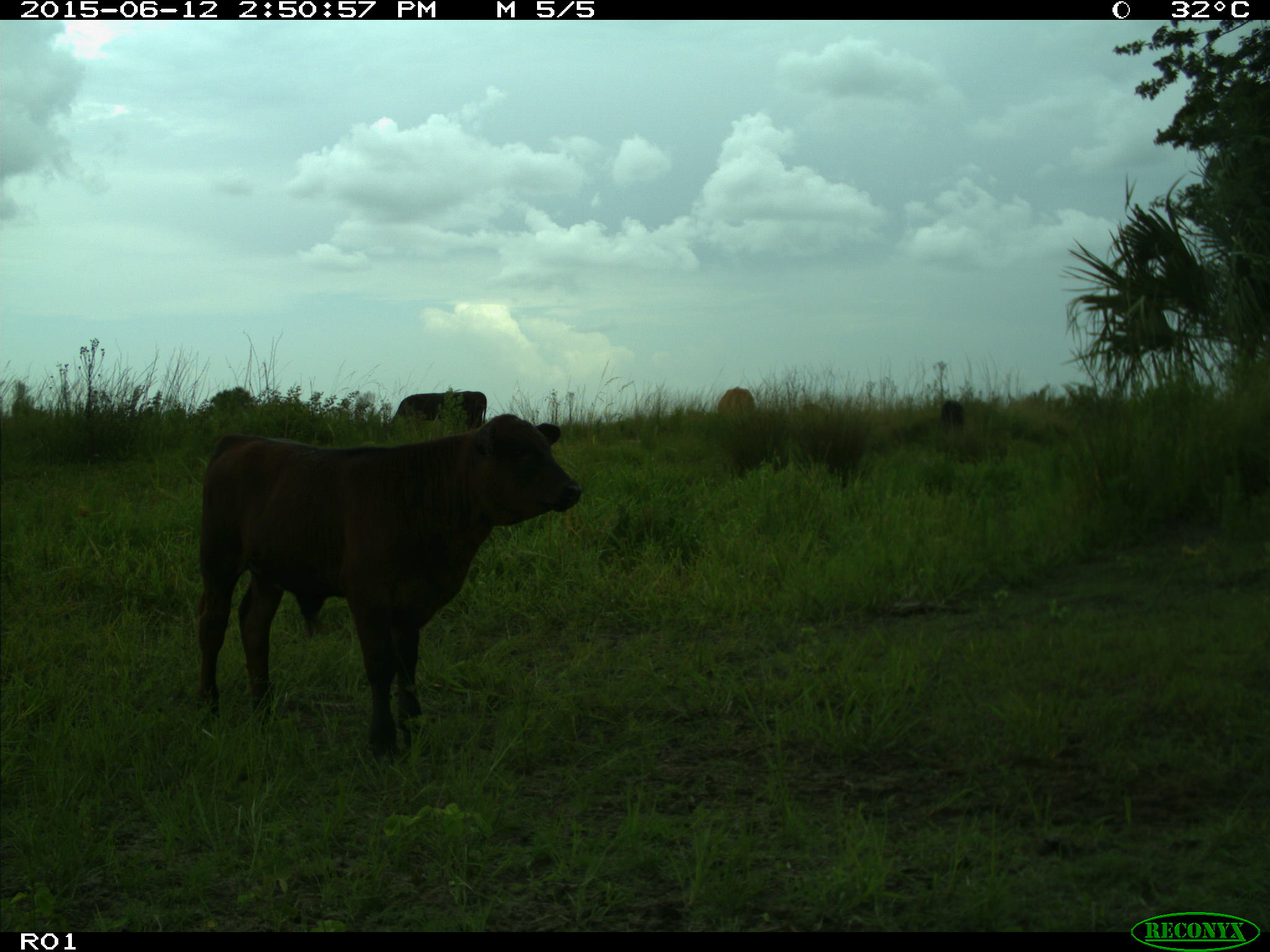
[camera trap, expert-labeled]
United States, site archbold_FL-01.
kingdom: Animalia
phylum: Chordata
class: Mammalia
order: Artiodactyla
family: Bovidae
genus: Bos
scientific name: Bos taurus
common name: domestic cow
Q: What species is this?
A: Bos taurus (domestic cow).